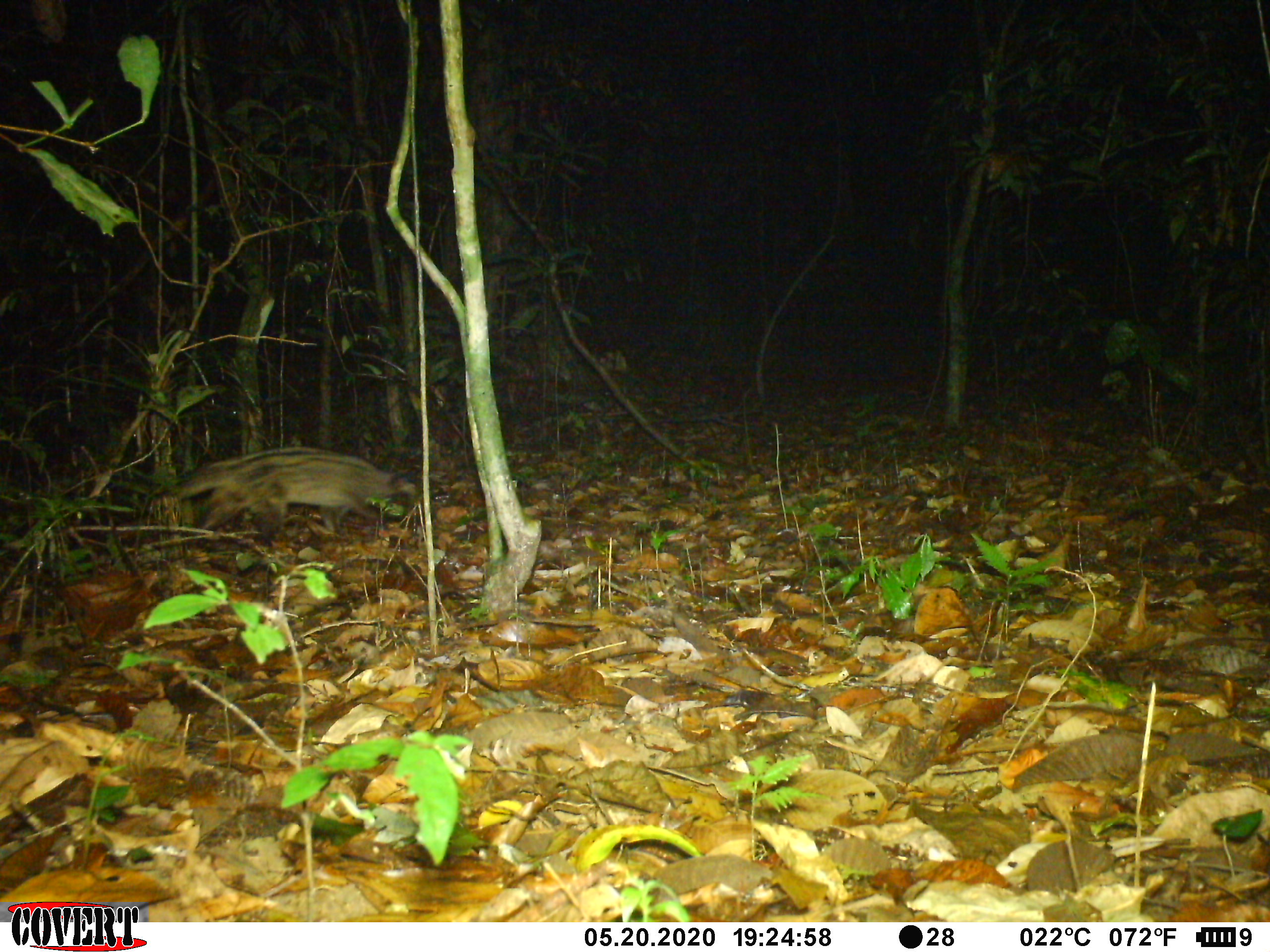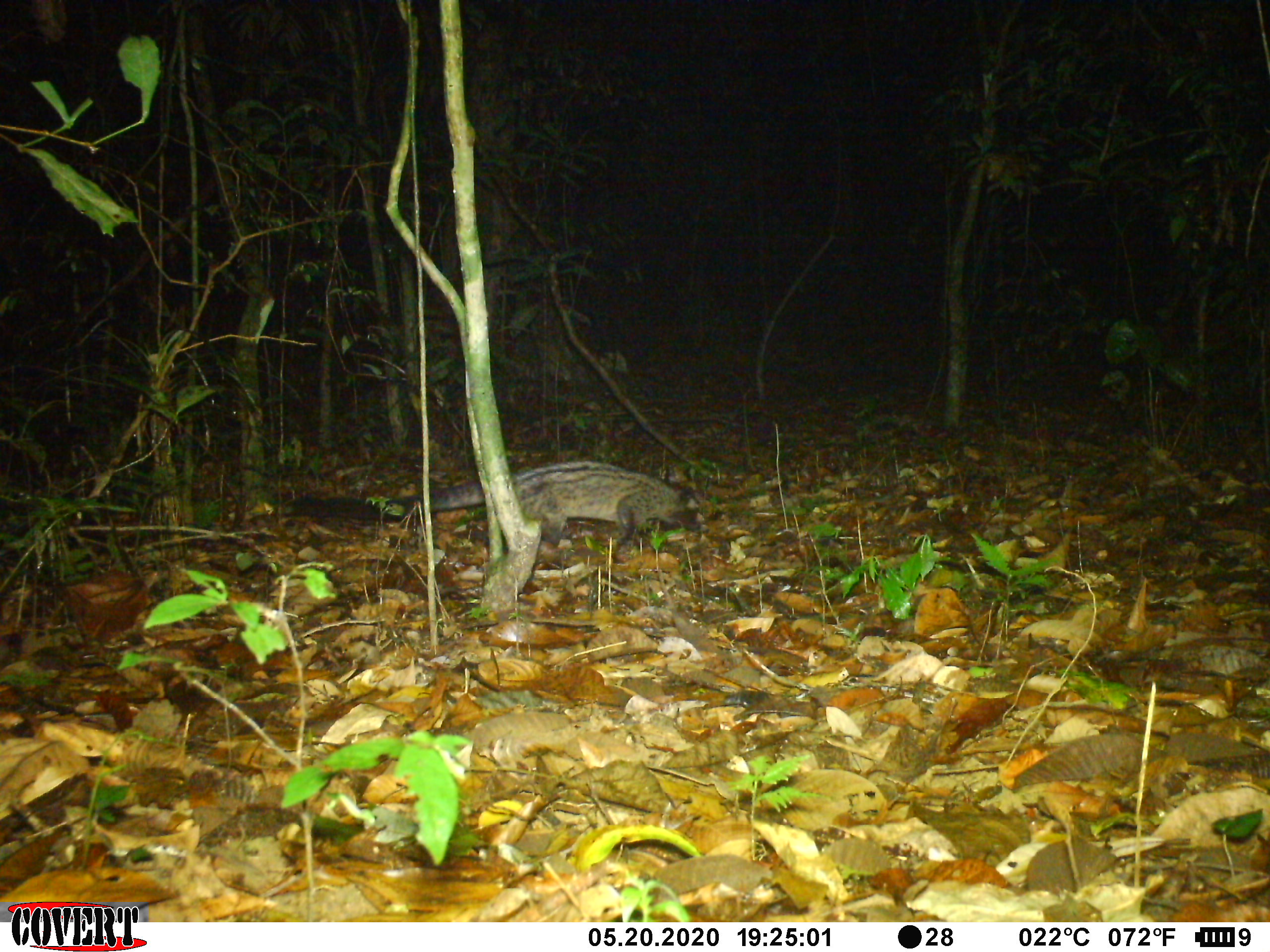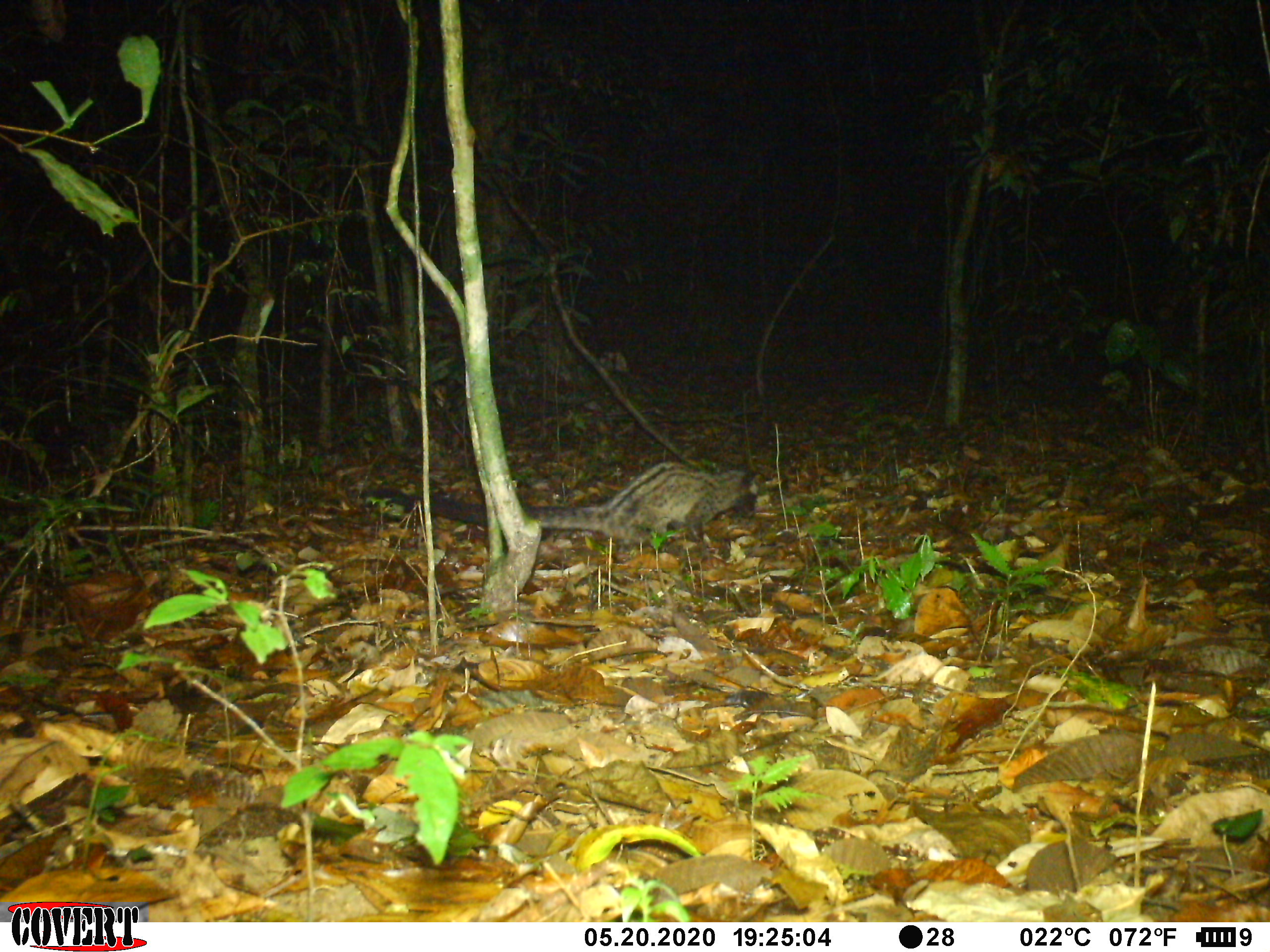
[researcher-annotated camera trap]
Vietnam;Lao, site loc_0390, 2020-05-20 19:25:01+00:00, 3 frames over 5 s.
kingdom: Animalia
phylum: Chordata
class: Mammalia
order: Carnivora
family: Viverridae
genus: Paradoxurus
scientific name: Paradoxurus hermaphroditus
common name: common palm civet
Common palm civet (Paradoxurus hermaphroditus). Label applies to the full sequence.